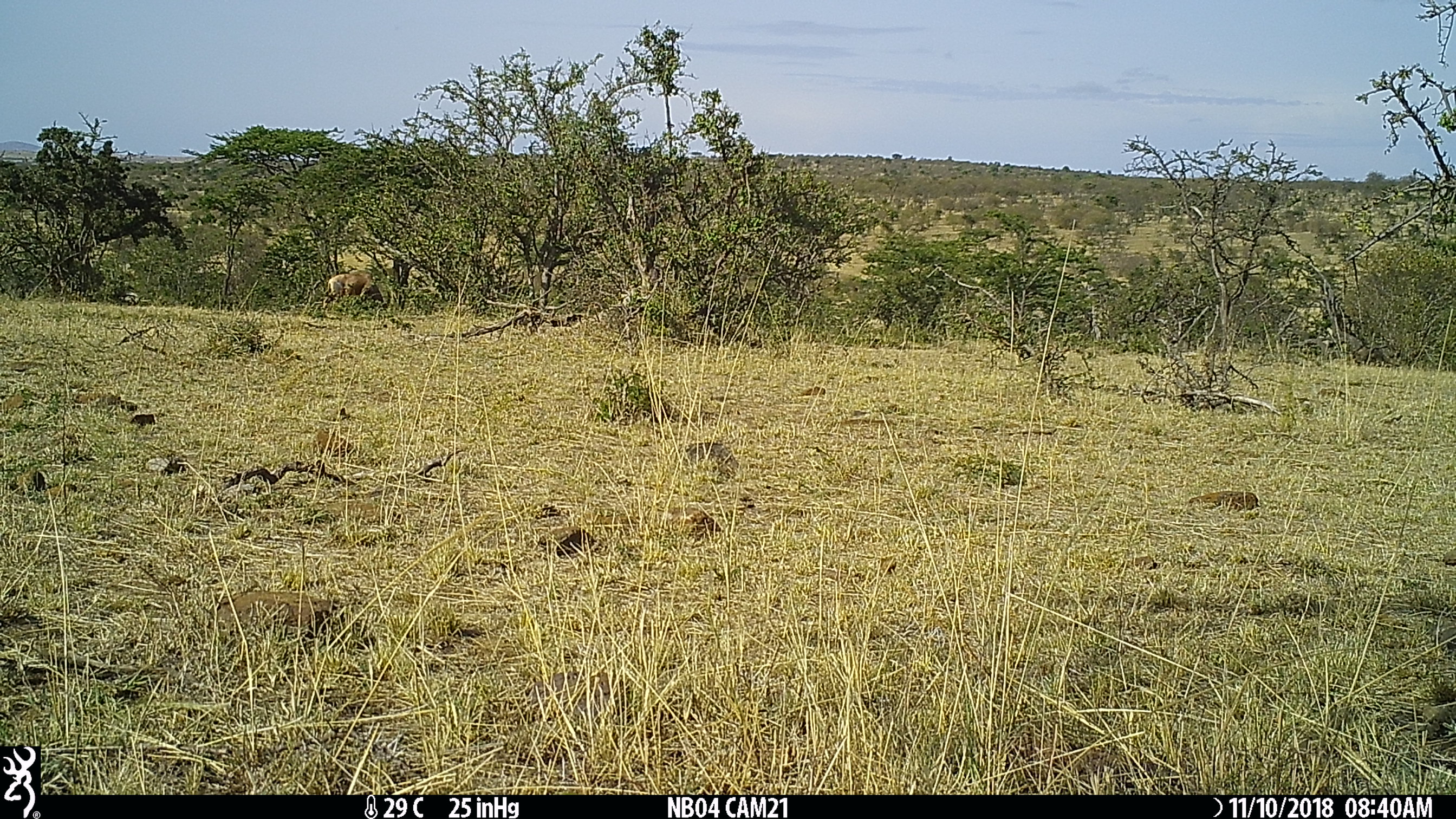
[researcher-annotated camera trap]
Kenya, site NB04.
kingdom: Animalia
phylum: Chordata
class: Mammalia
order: Artiodactyla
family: Bovidae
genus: Damaliscus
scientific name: Damaliscus lunatus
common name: topi